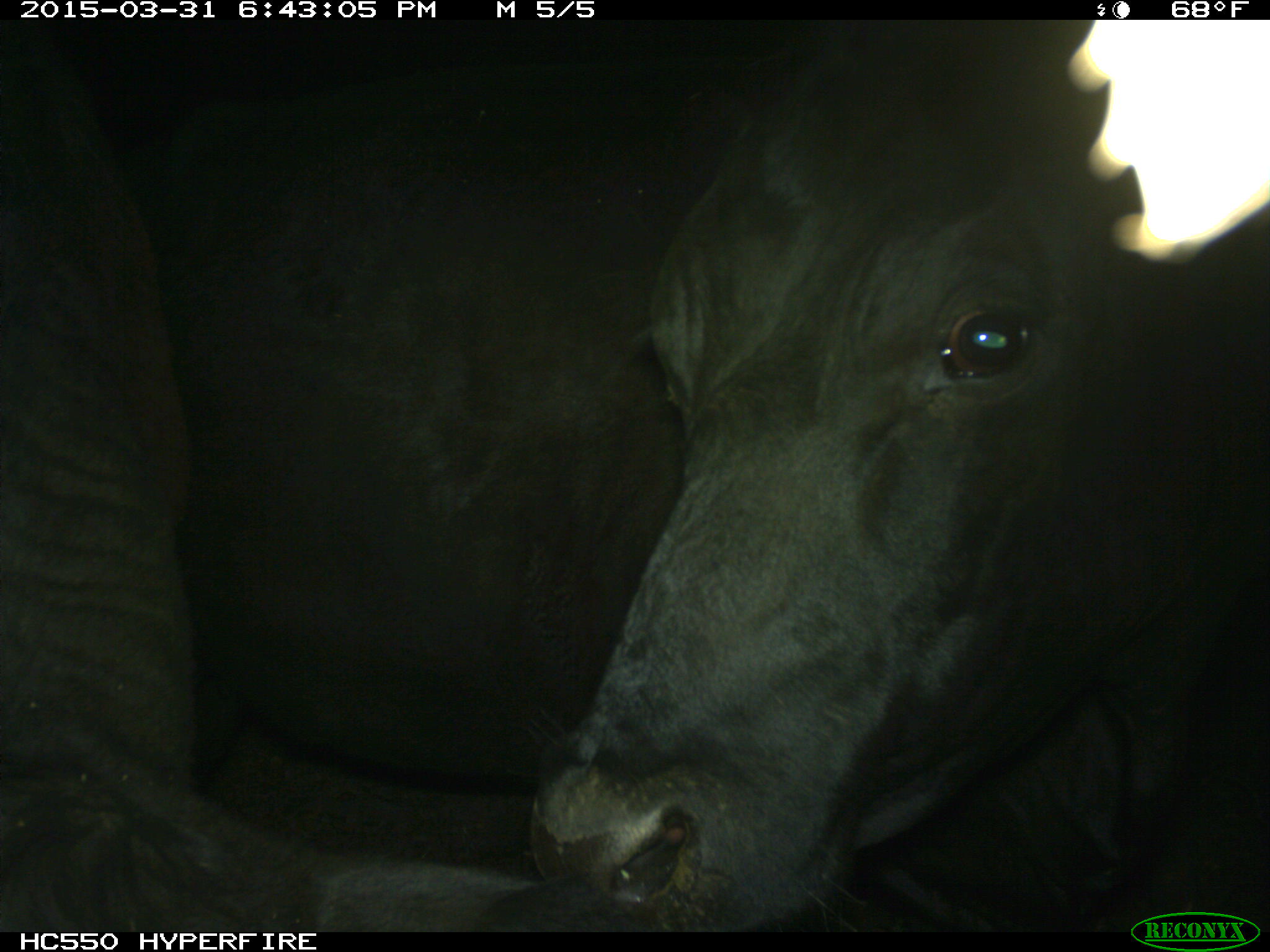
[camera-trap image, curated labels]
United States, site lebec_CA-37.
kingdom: Animalia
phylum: Chordata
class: Mammalia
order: Artiodactyla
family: Bovidae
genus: Bos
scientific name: Bos taurus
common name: domestic cow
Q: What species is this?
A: Bos taurus (domestic cow).